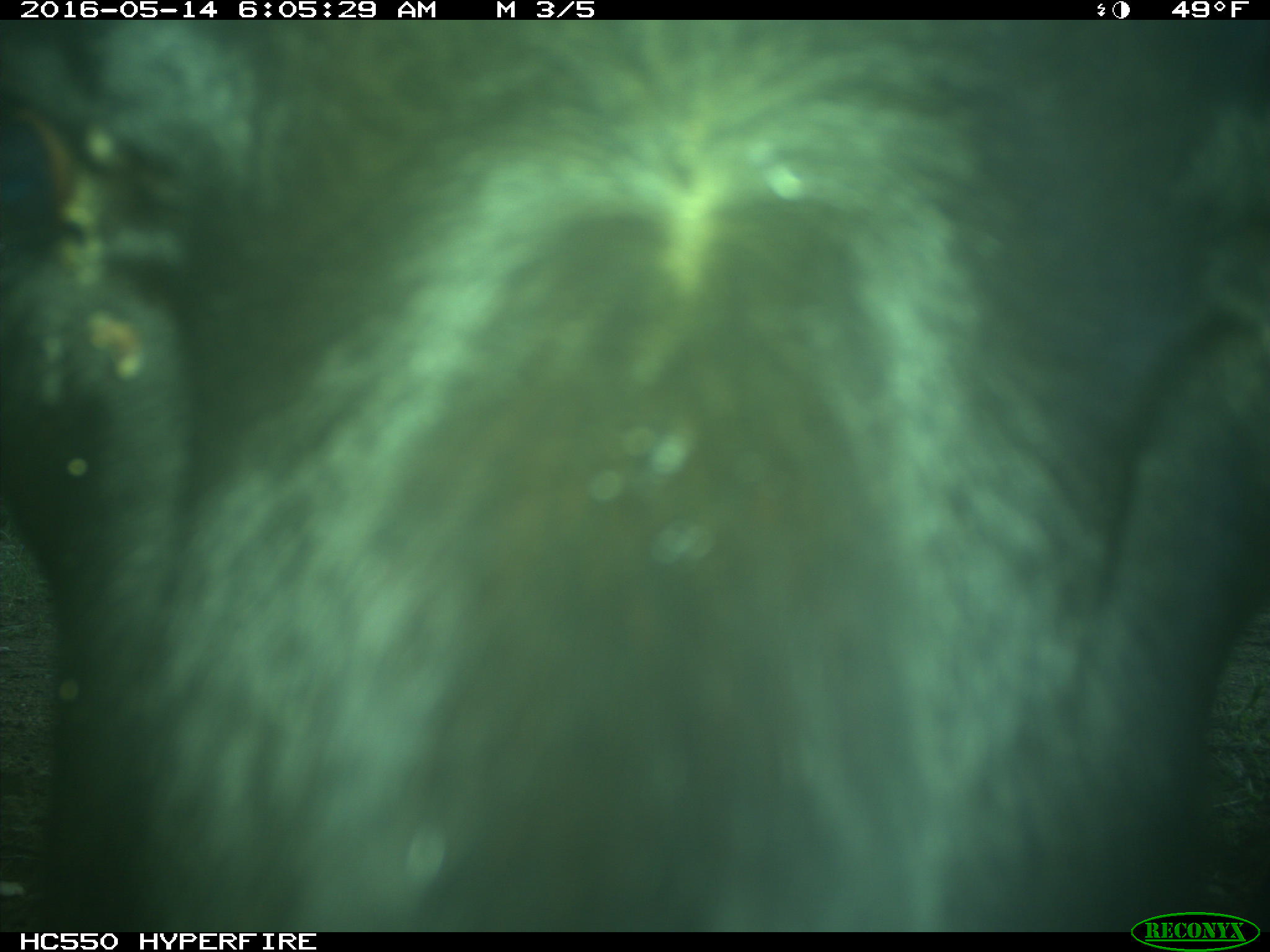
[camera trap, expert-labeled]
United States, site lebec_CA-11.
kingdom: Animalia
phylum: Chordata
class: Mammalia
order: Artiodactyla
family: Bovidae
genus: Bos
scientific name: Bos taurus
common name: domestic cow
Bos taurus (domestic cow).